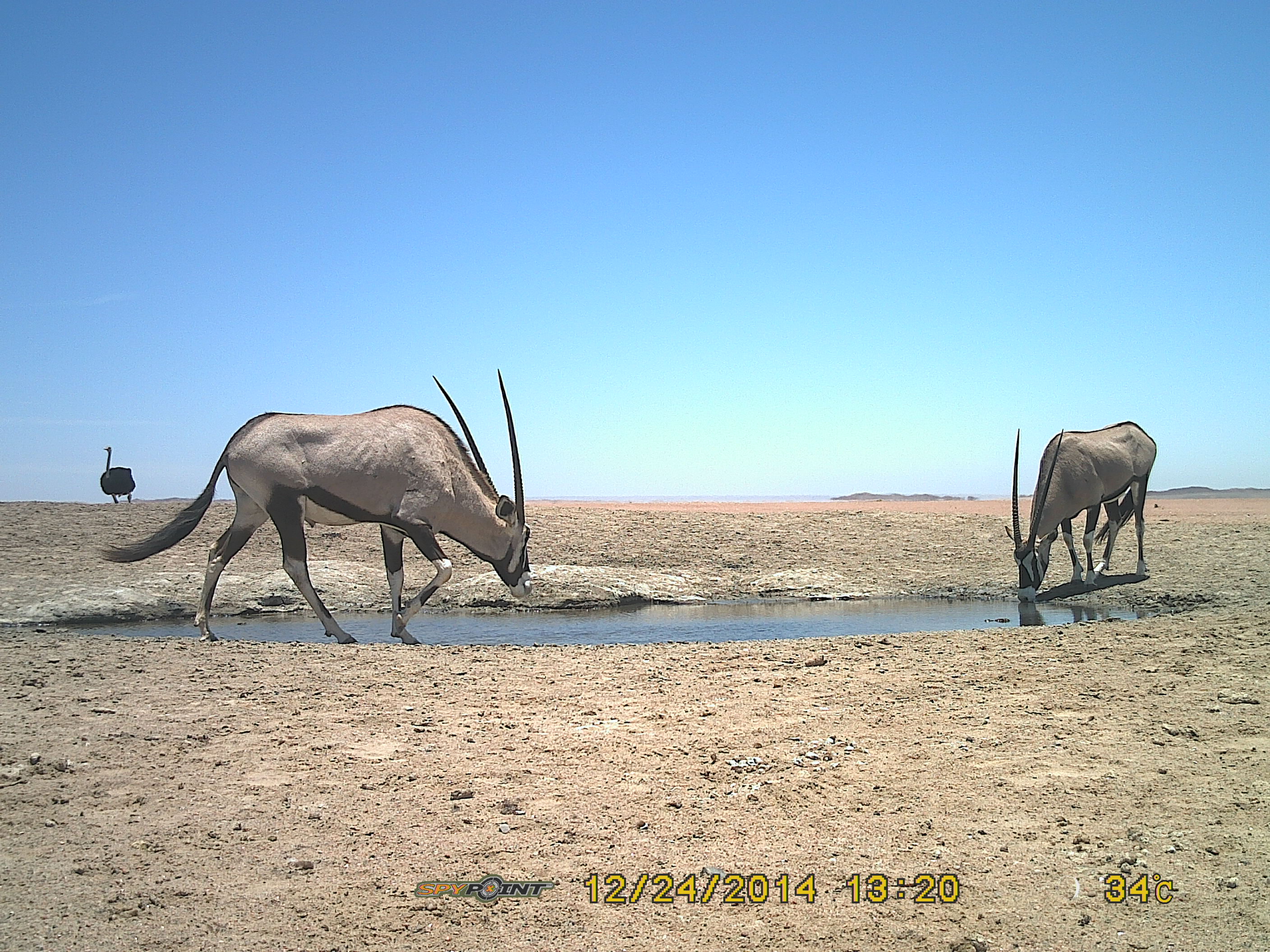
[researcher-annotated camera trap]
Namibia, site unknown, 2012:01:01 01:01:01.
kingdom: Animalia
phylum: Chordata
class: Mammalia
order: Artiodactyla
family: Bovidae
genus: Oryx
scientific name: Oryx gazella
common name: gemsbok